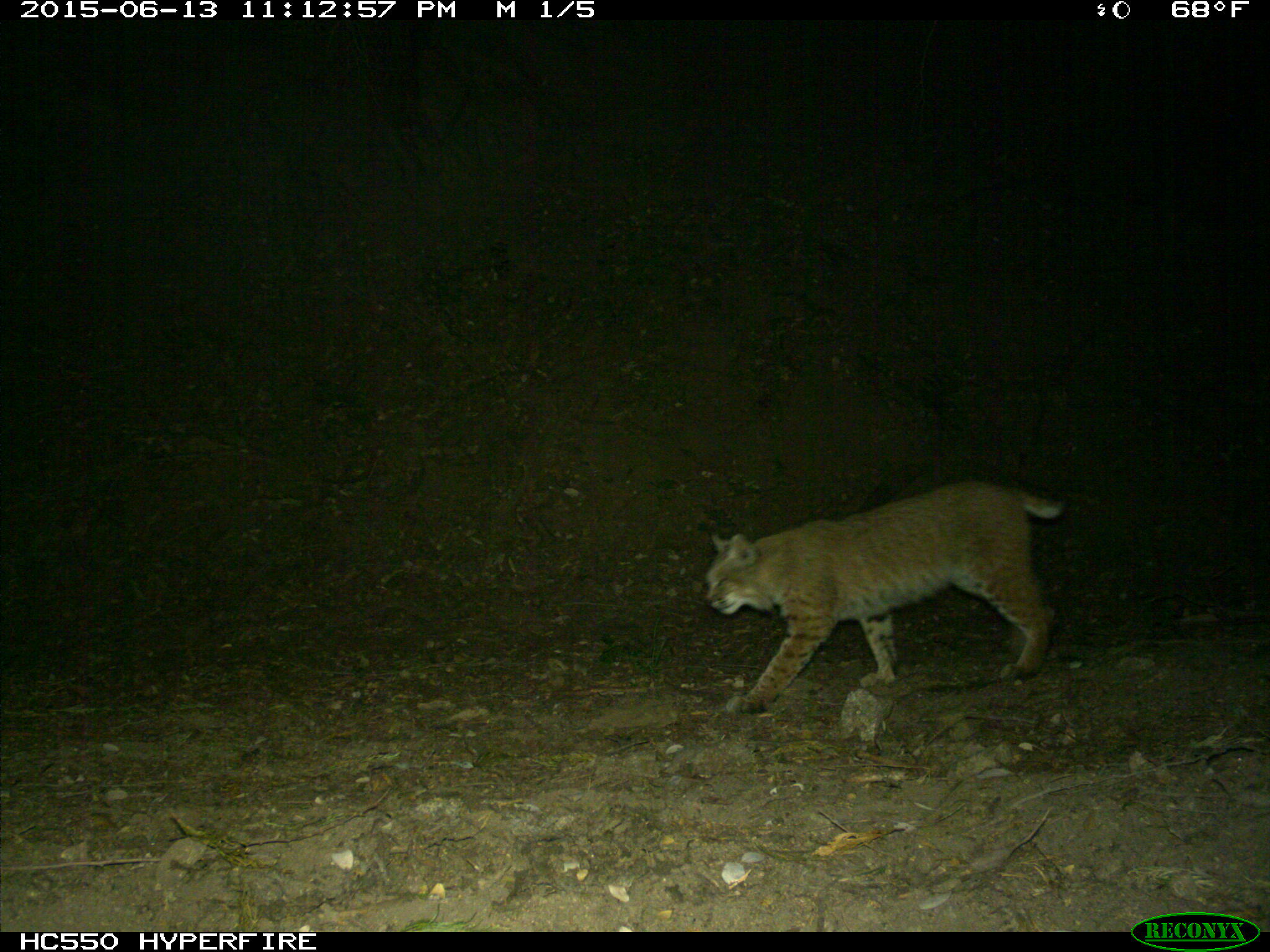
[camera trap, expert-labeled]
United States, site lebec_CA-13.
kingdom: Animalia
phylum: Chordata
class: Mammalia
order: Carnivora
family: Felidae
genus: Lynx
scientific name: Lynx rufus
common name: bobcat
Lynx rufus (bobcat).